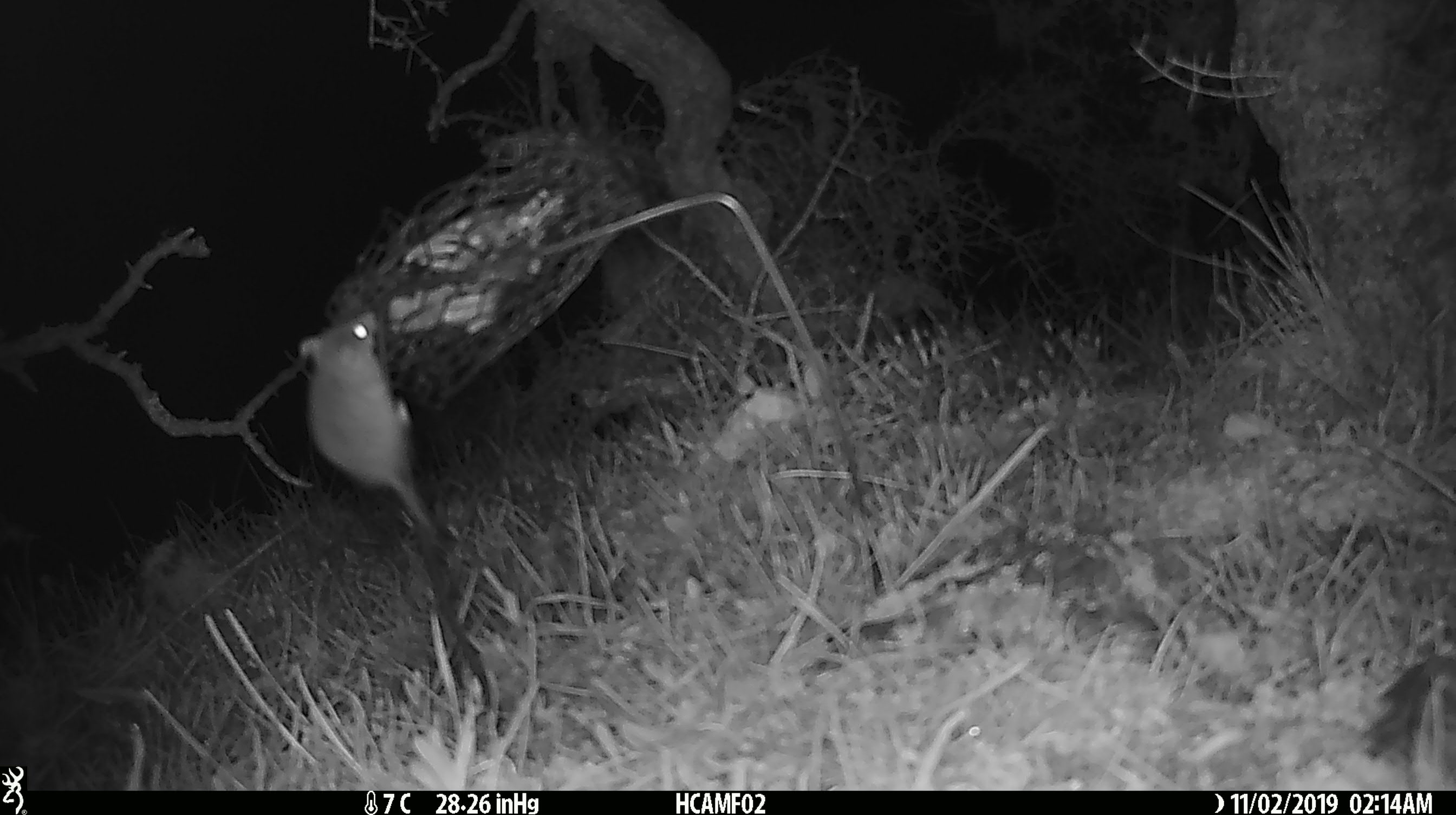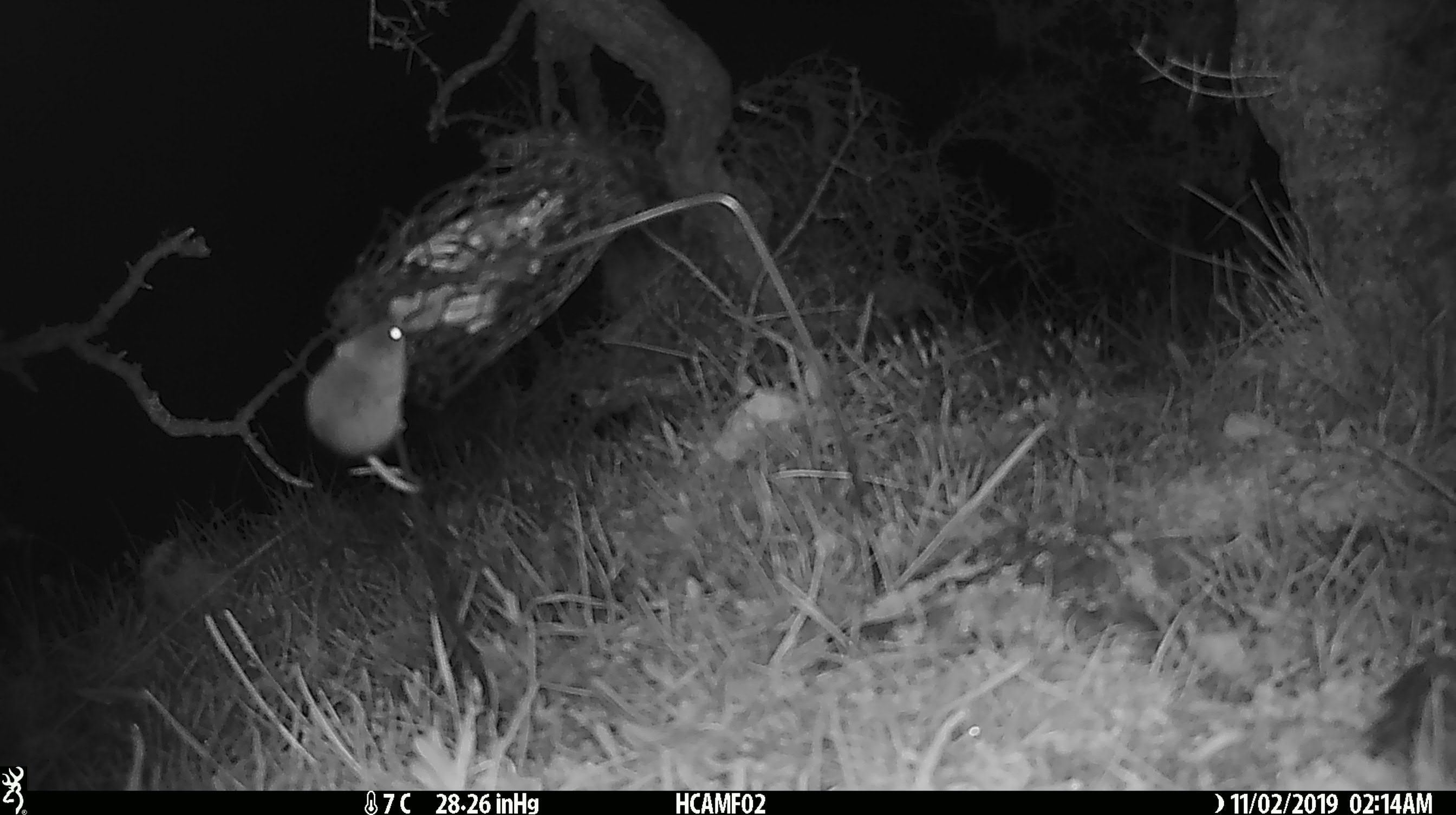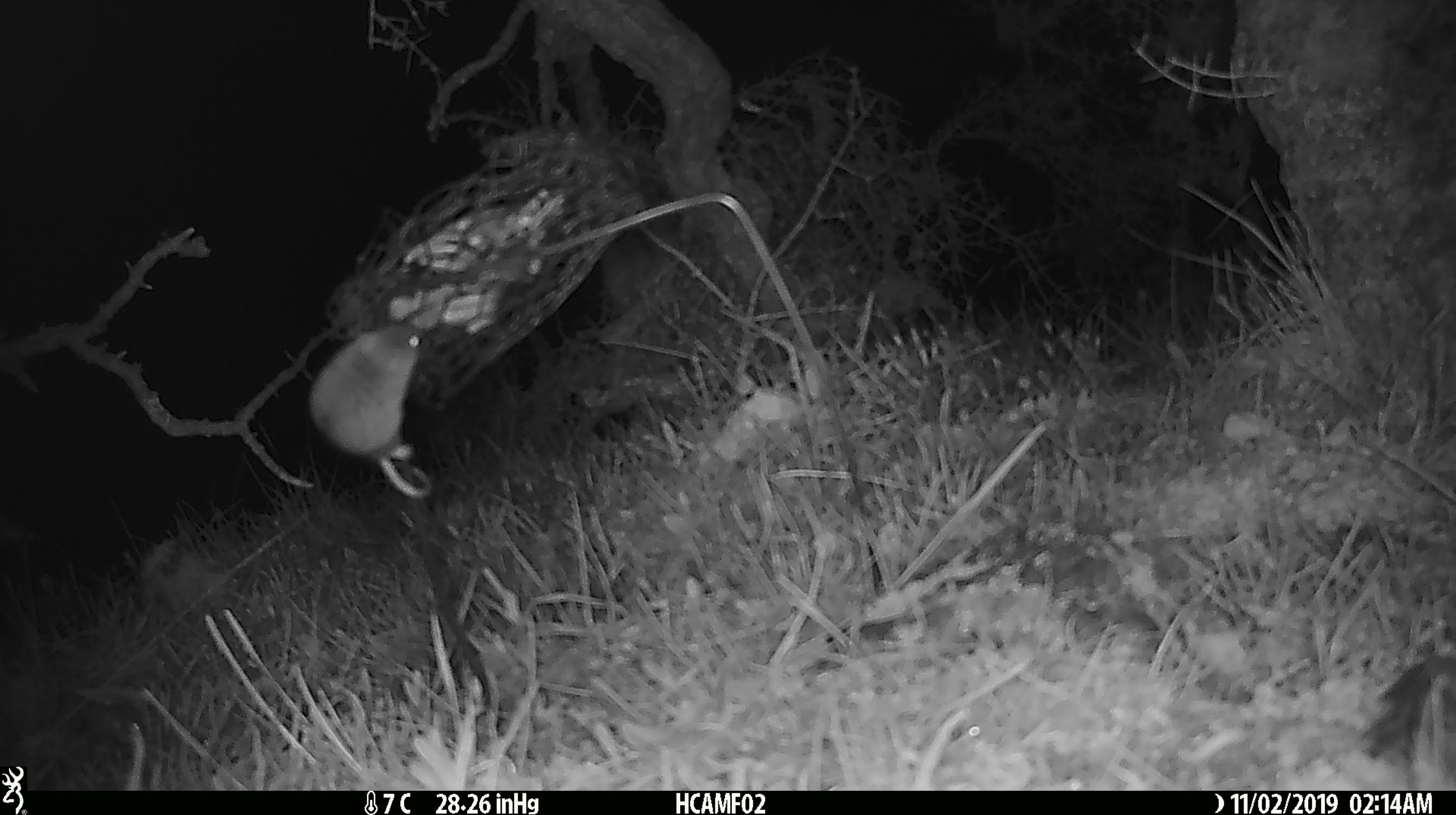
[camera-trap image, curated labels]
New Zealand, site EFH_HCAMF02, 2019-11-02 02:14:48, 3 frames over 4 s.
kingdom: Animalia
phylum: Chordata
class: Mammalia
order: Rodentia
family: Muridae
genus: Mus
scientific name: Mus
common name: mouse